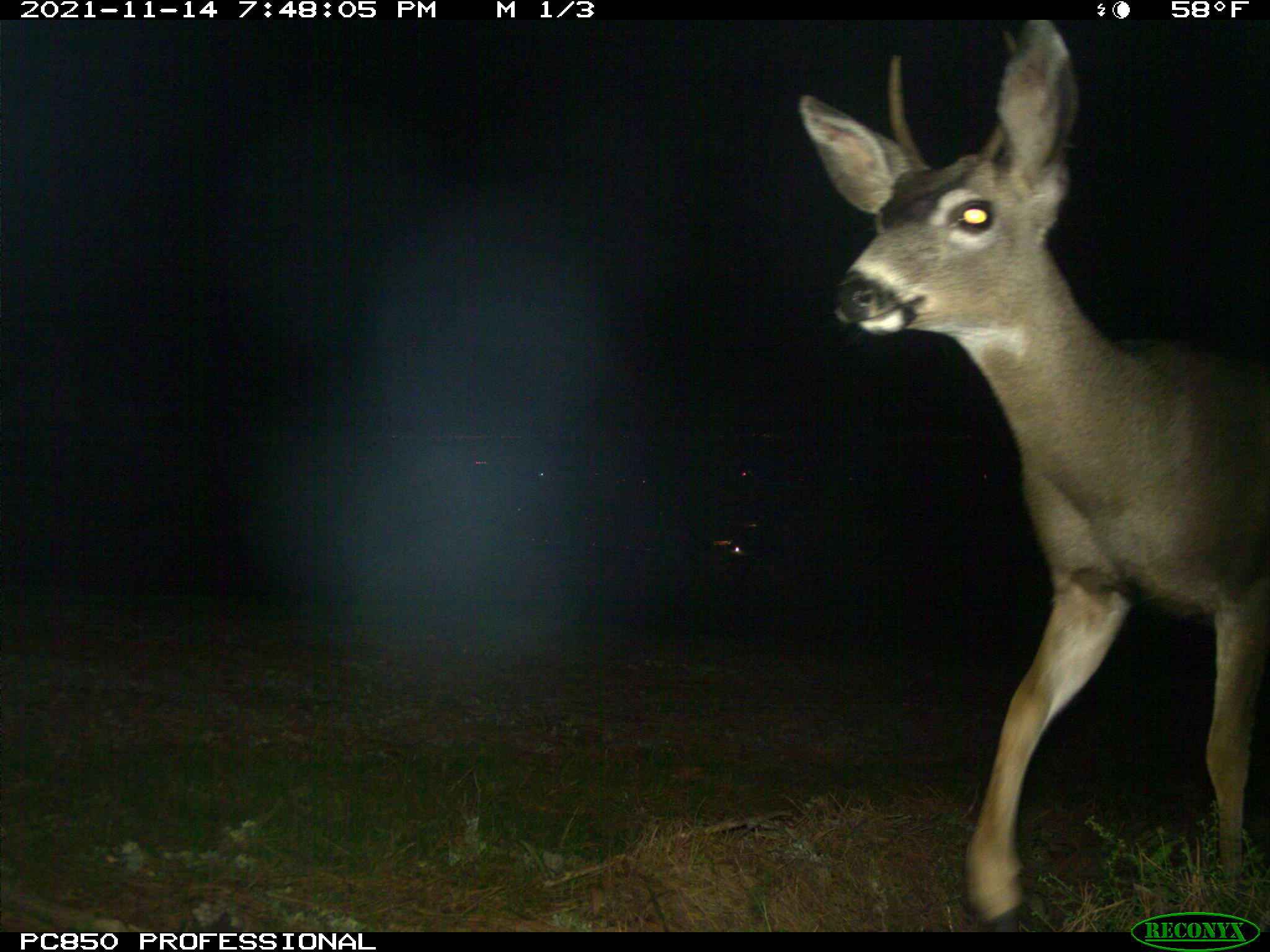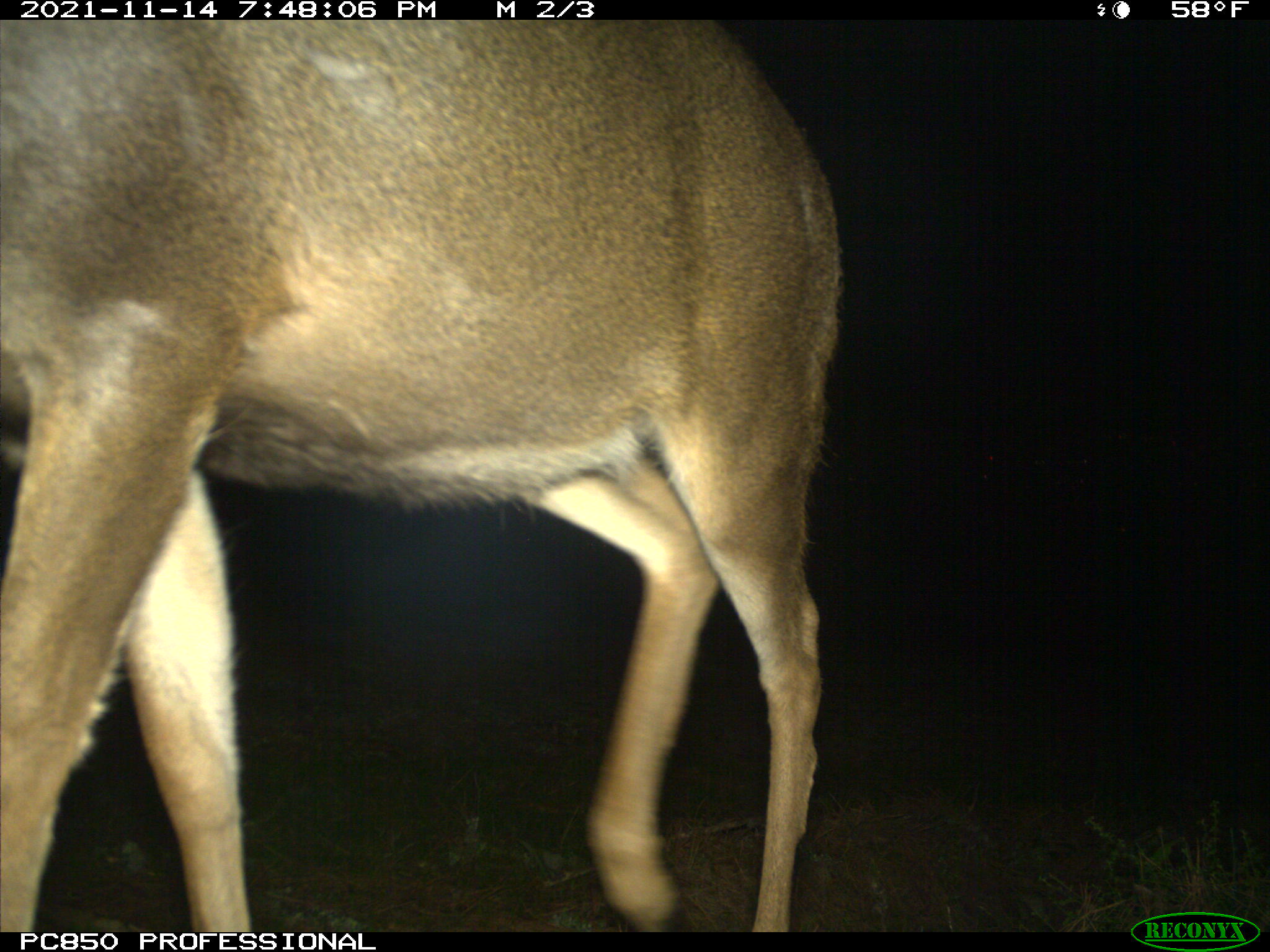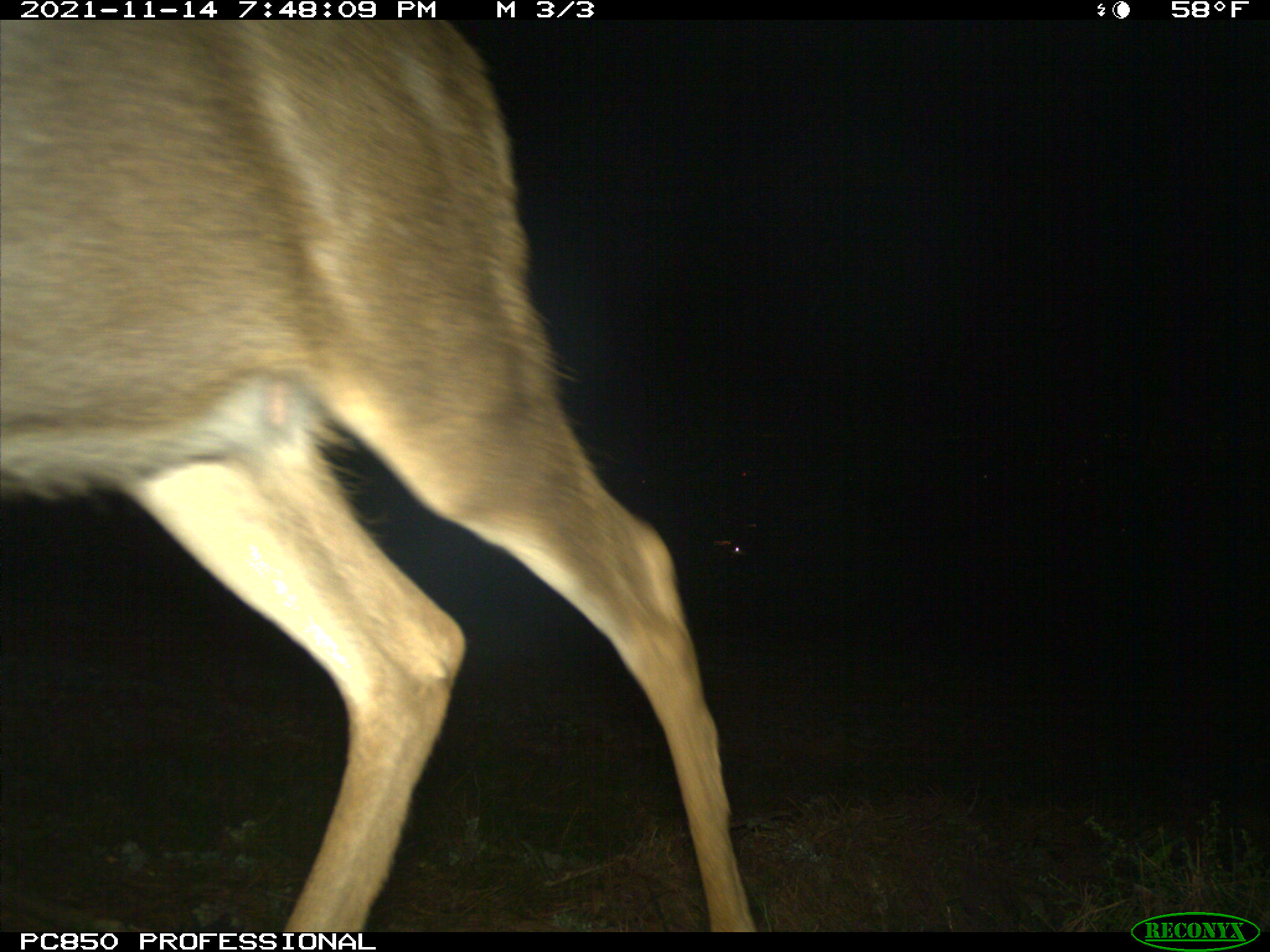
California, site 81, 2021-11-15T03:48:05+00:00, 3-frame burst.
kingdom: Animalia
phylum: Chordata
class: Mammalia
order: Artiodactyla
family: Cervidae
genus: Odocoileus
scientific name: Odocoileus hemionus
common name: mule deer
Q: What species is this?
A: Mule deer (Odocoileus hemionus).